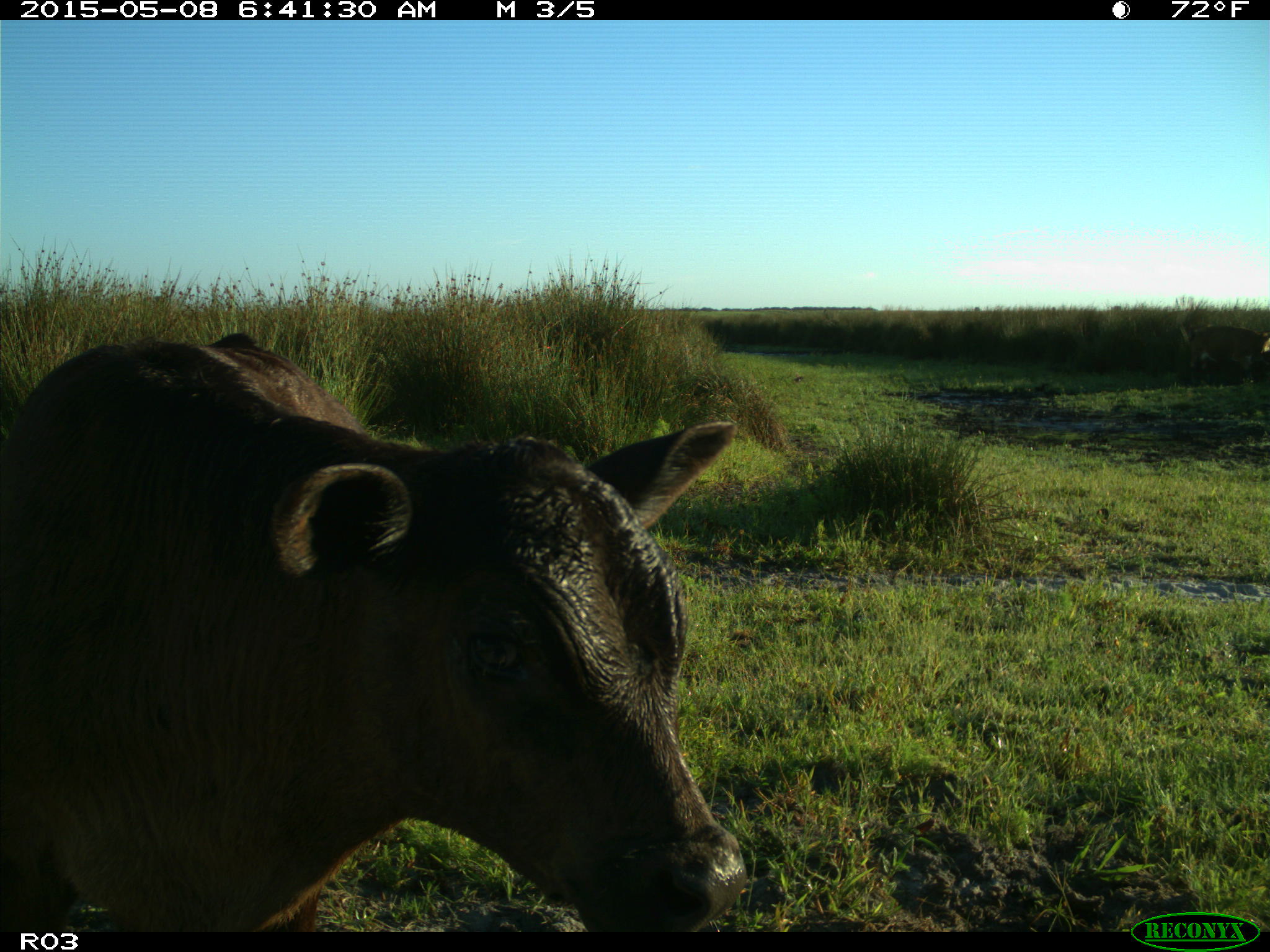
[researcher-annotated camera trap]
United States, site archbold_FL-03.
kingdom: Animalia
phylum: Chordata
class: Mammalia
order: Artiodactyla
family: Bovidae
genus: Bos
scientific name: Bos taurus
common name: domestic cow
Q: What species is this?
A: Bos taurus (domestic cow).